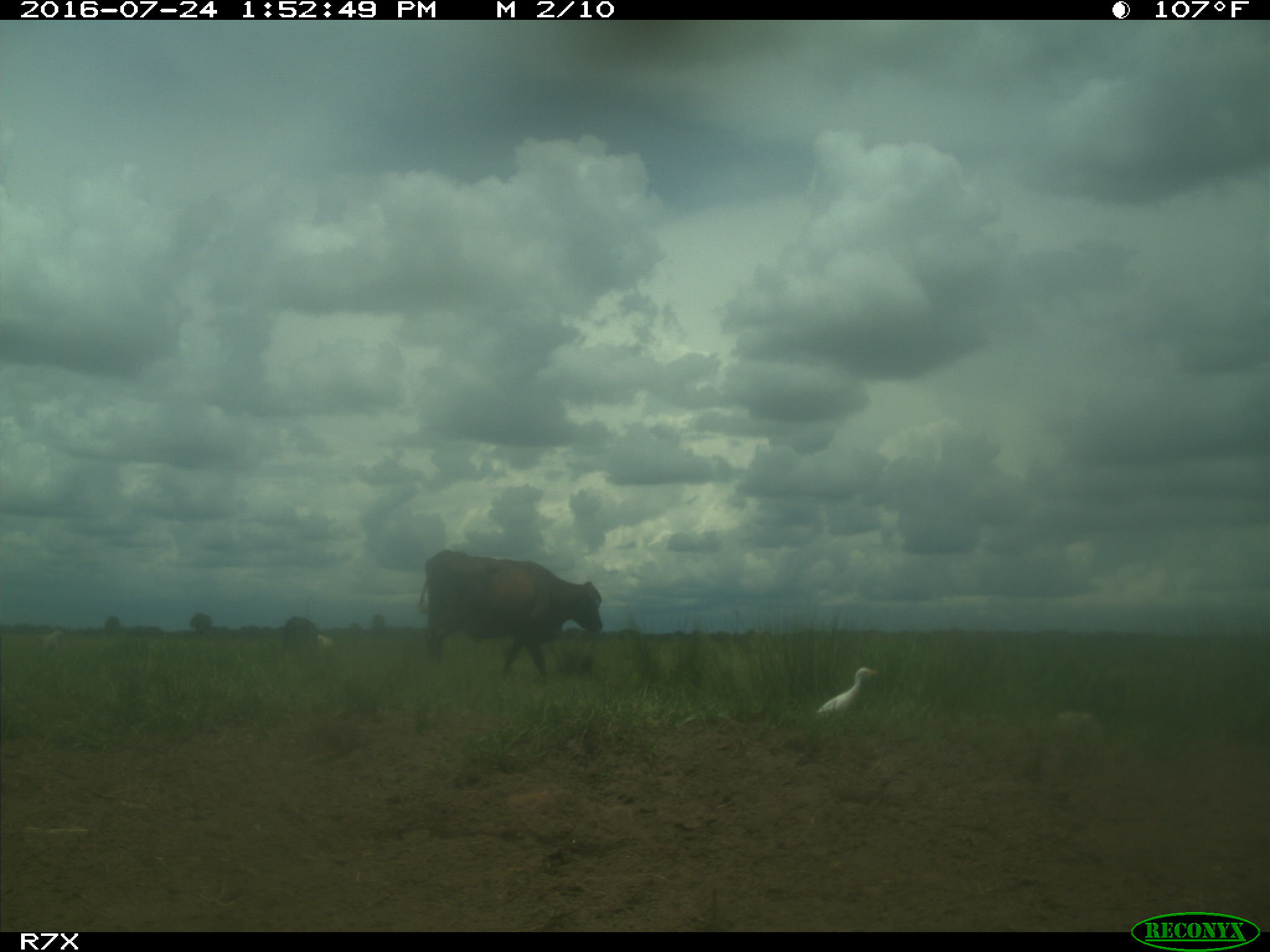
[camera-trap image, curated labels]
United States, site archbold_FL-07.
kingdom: Animalia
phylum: Chordata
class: Mammalia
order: Artiodactyla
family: Bovidae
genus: Bos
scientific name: Bos taurus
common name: domestic cow